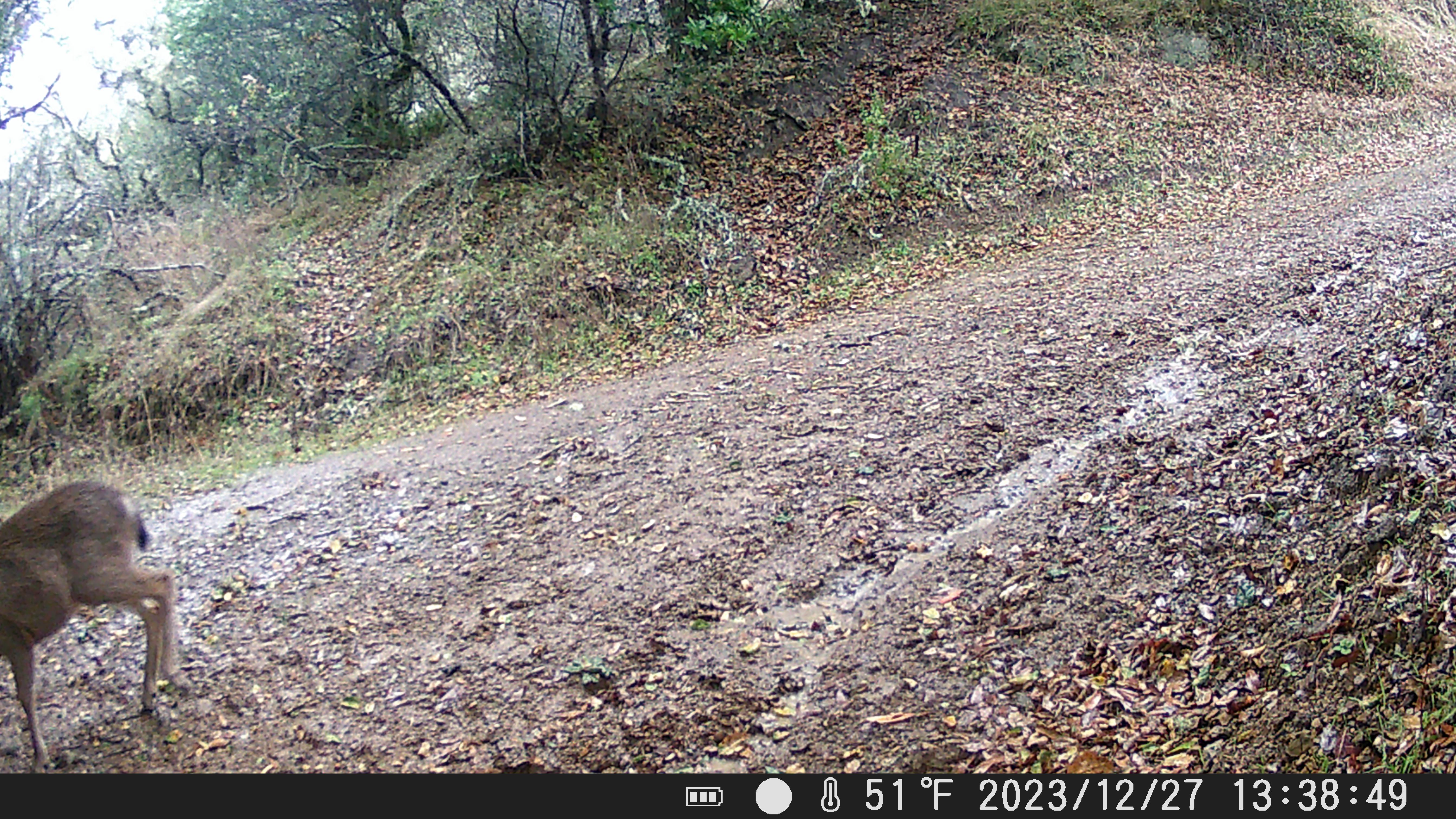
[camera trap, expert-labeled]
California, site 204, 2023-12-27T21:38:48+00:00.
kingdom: Animalia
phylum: Chordata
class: Mammalia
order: Artiodactyla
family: Cervidae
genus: Odocoileus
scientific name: Odocoileus hemionus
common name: mule deer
Mule deer (Odocoileus hemionus).